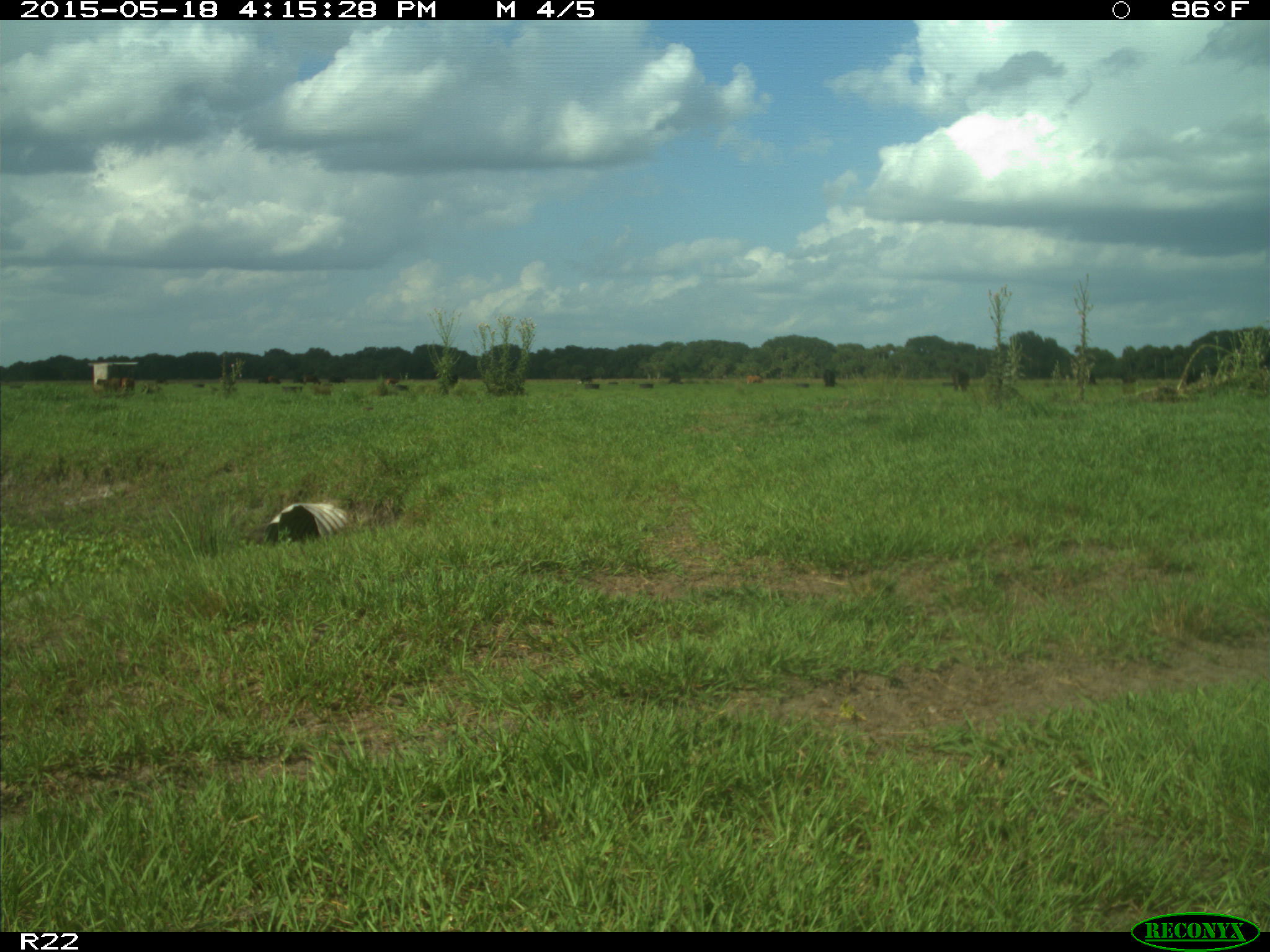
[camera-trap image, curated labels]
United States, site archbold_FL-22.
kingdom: Animalia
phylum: Chordata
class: Mammalia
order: Artiodactyla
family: Bovidae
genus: Bos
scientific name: Bos taurus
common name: domestic cow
Bos taurus (domestic cow).